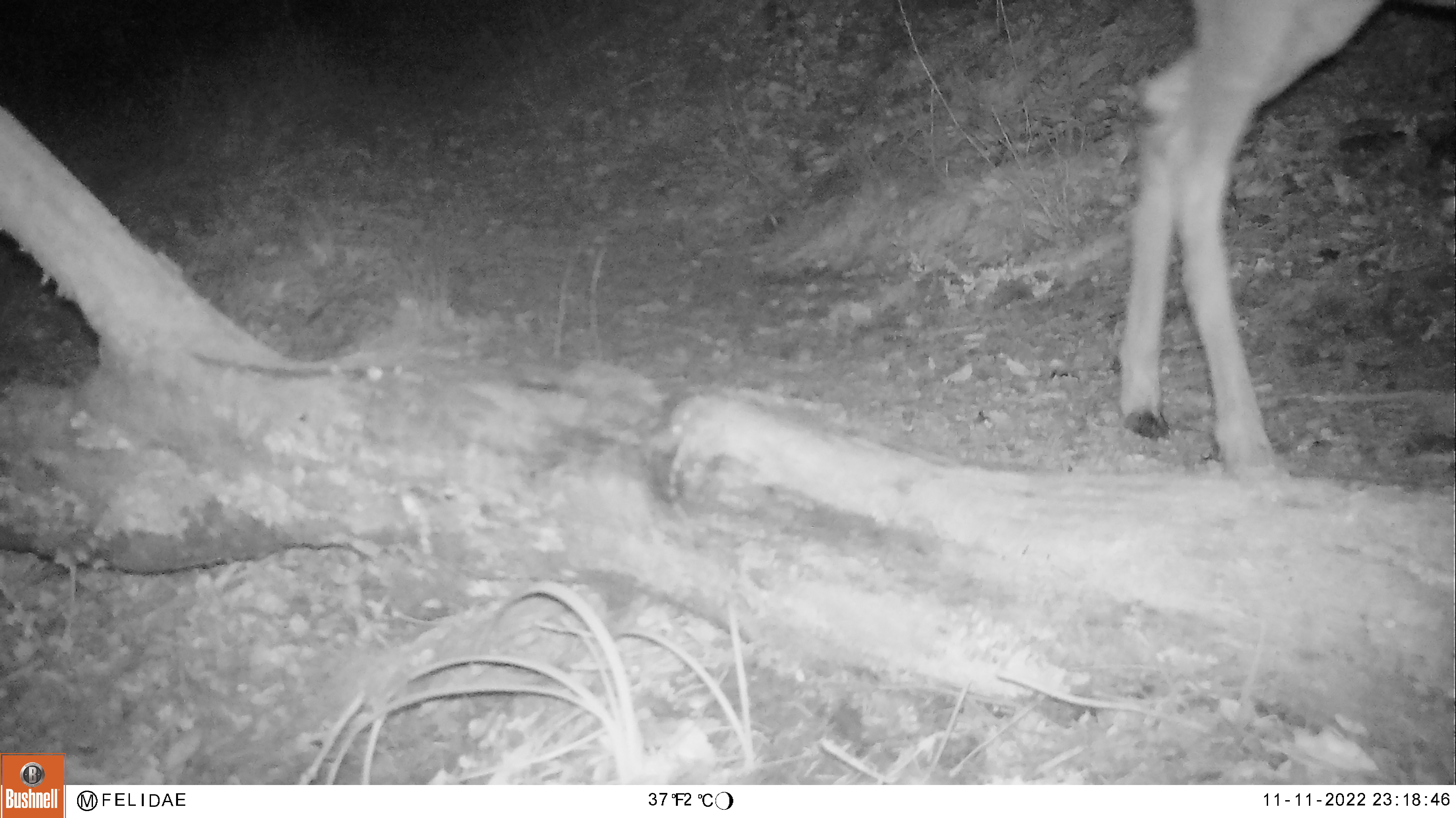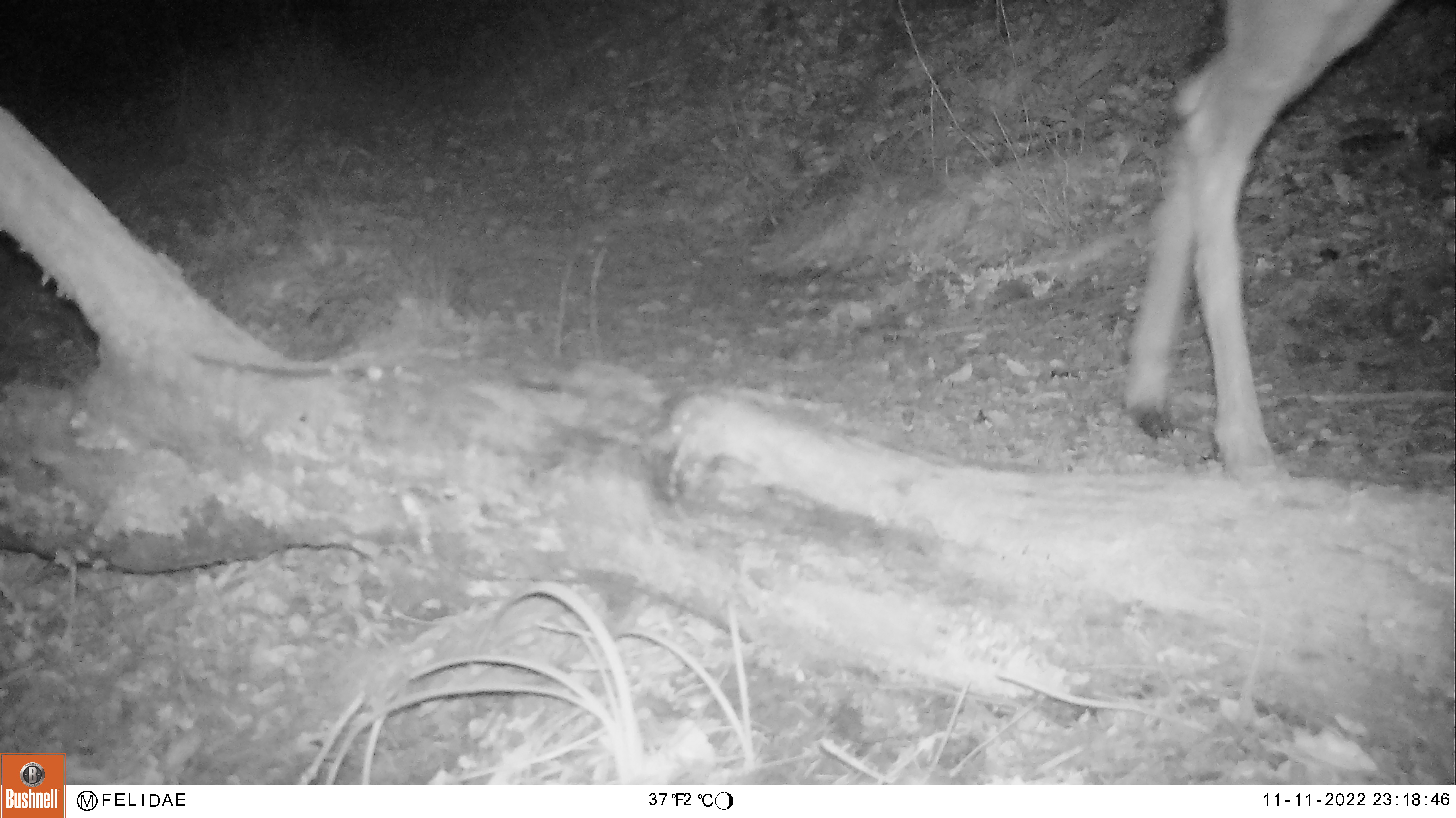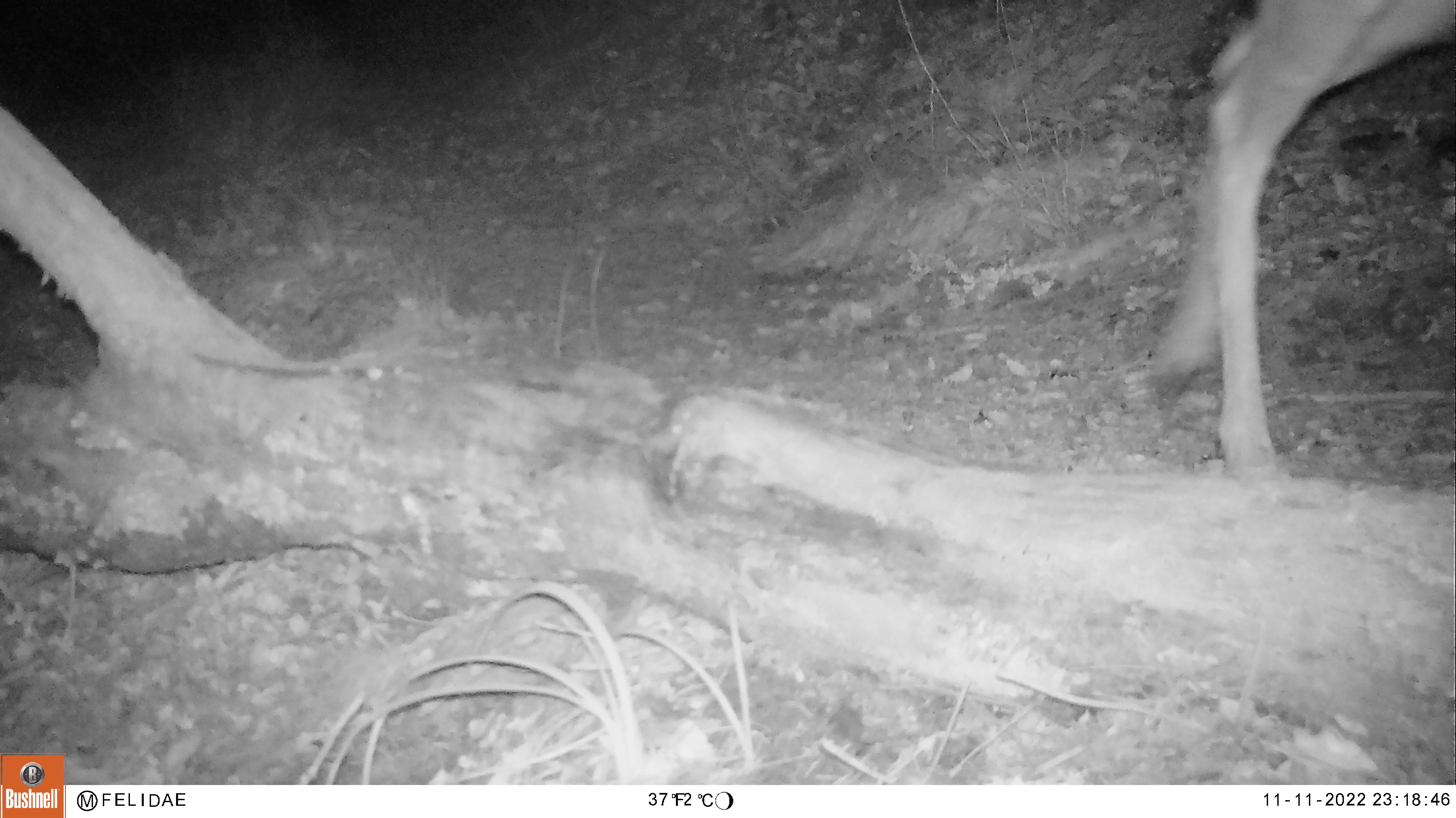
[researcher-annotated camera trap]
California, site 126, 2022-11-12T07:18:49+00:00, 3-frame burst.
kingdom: Animalia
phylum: Chordata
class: Mammalia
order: Artiodactyla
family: Cervidae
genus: Odocoileus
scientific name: Odocoileus hemionus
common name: mule deer